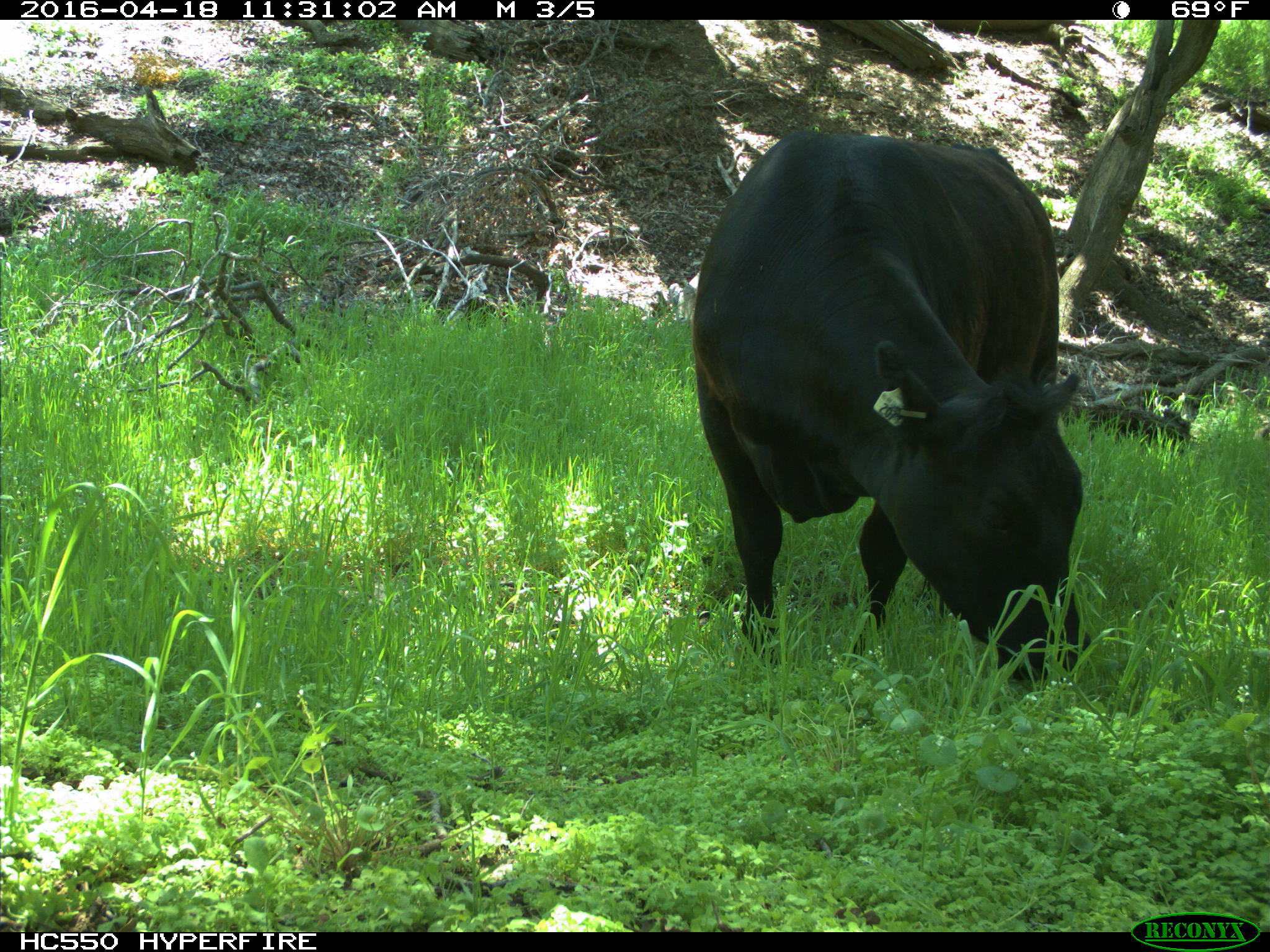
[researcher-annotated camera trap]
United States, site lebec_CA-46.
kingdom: Animalia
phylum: Chordata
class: Mammalia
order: Artiodactyla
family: Bovidae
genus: Bos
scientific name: Bos taurus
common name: domestic cow